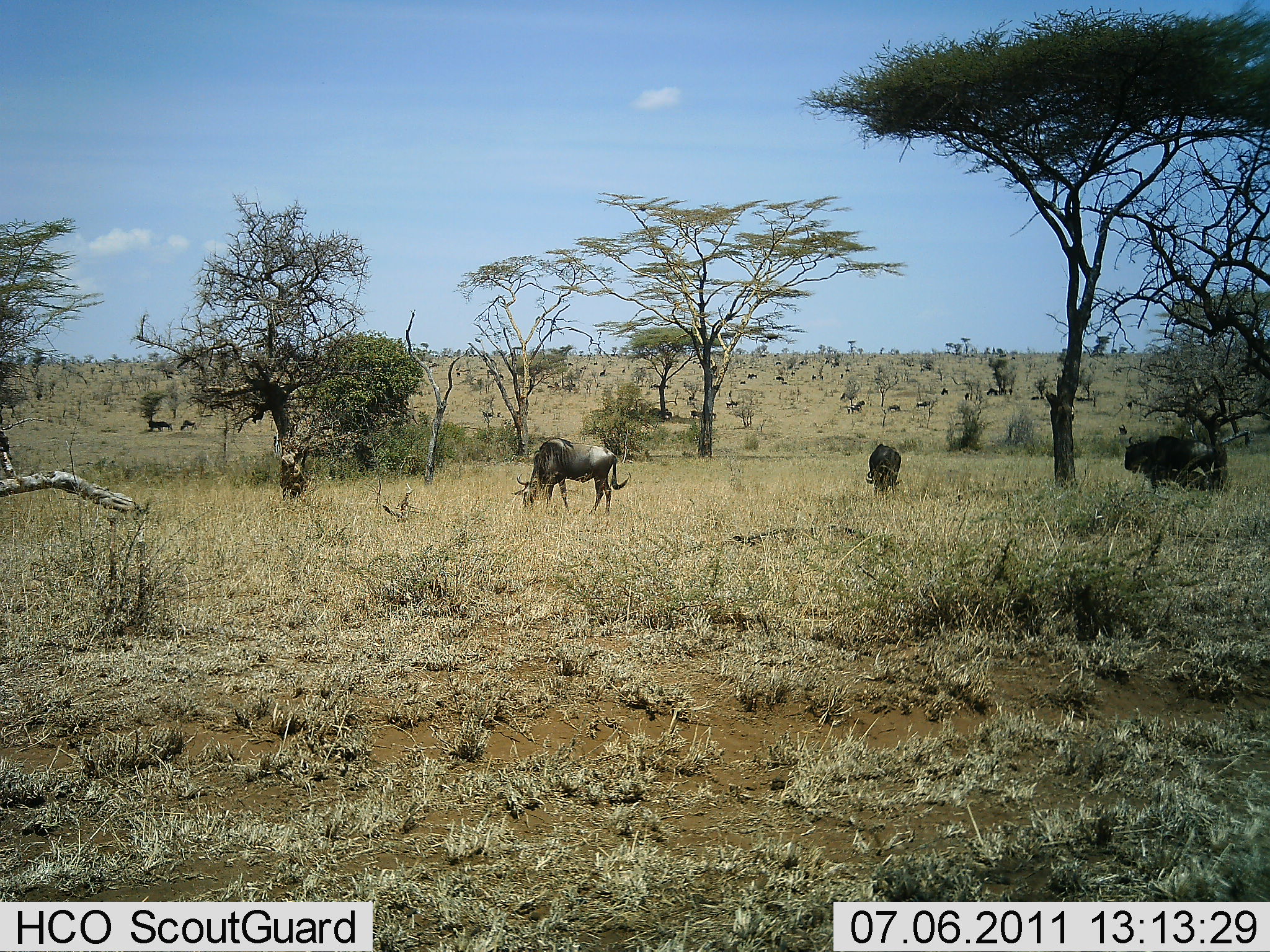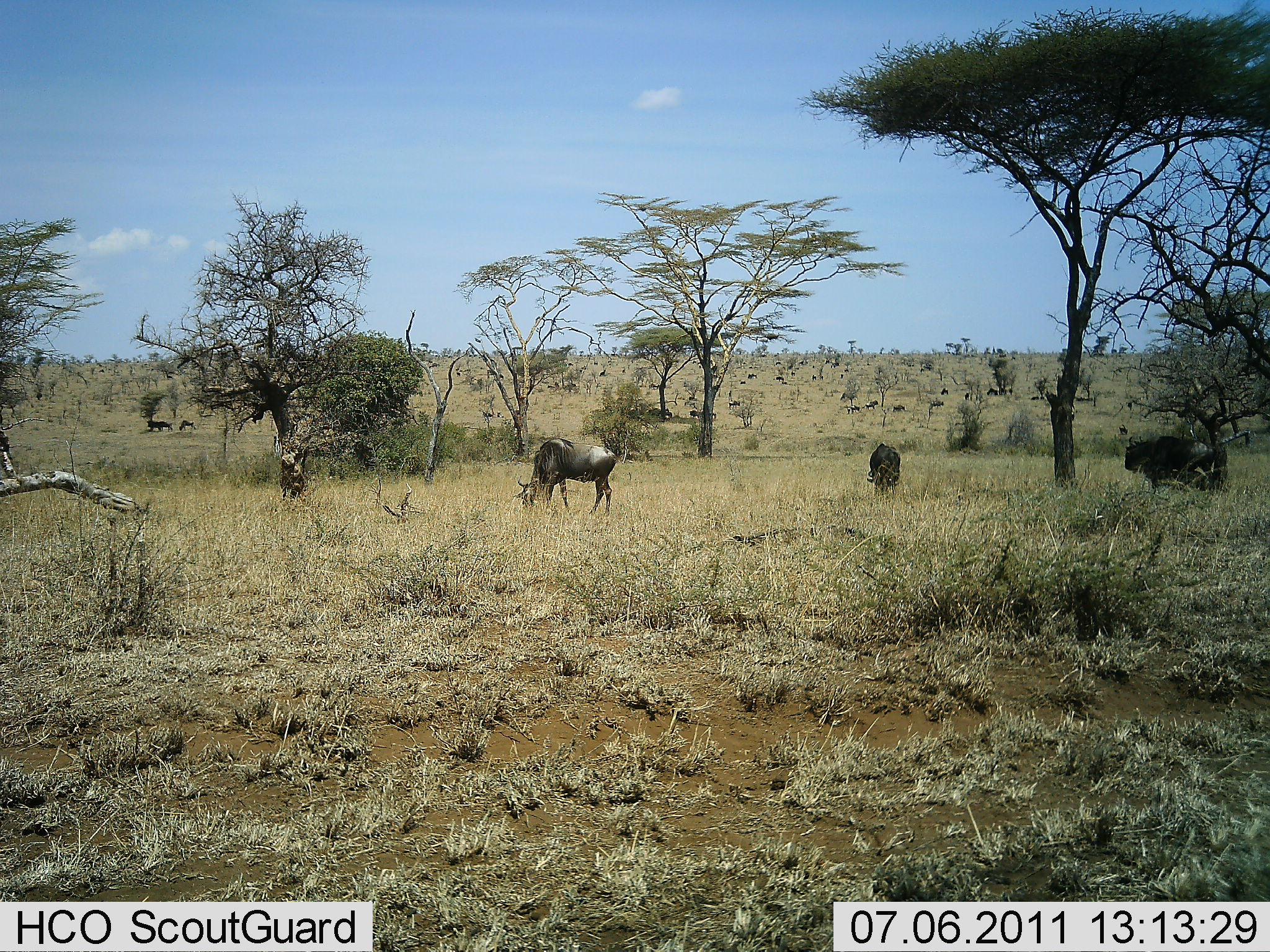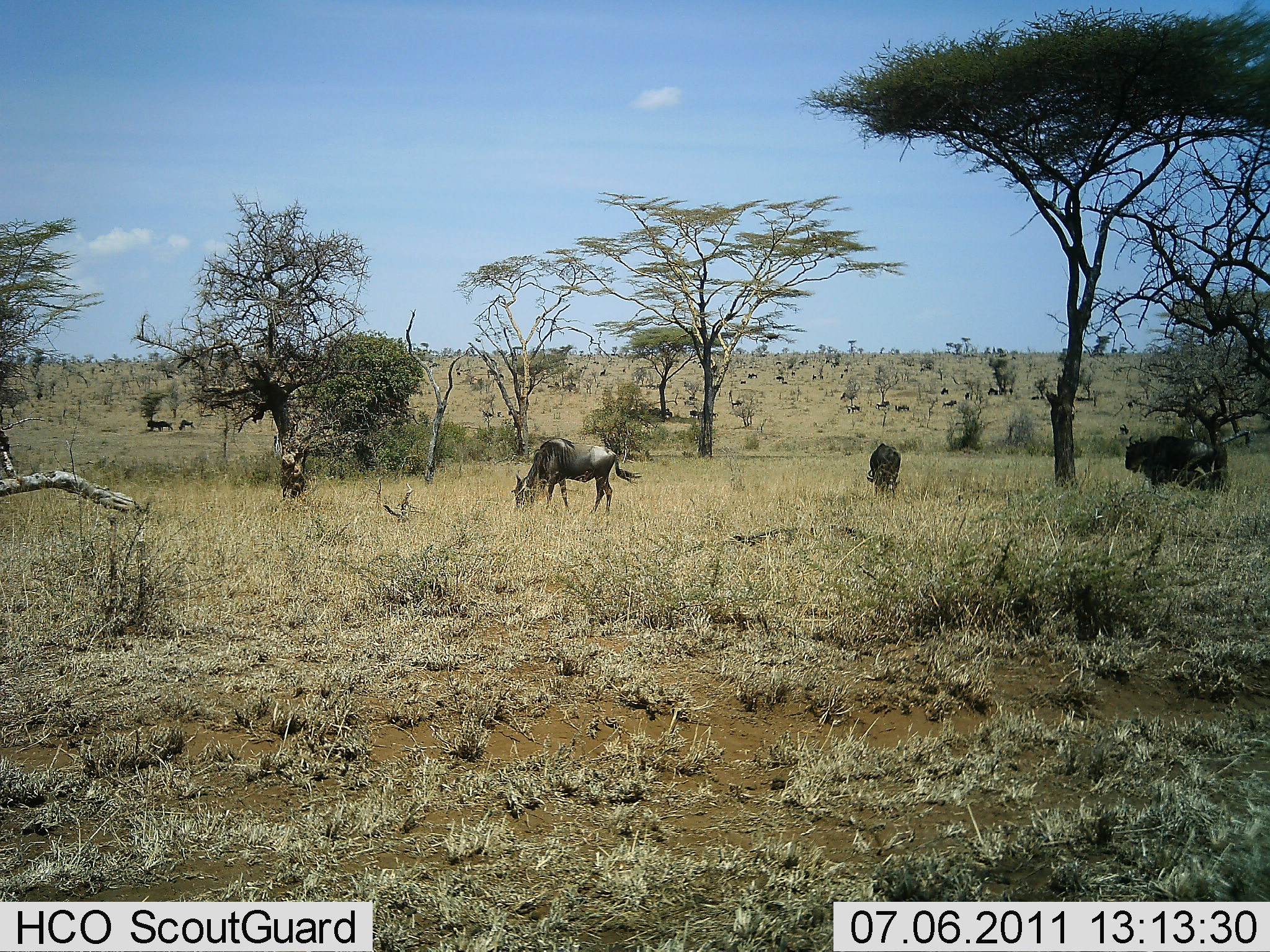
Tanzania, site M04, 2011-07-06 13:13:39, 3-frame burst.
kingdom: Animalia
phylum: Chordata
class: Mammalia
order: Artiodactyla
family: Bovidae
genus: Connochaetes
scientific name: Connochaetes taurinus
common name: blue wildebeest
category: wildebeest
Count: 11-50.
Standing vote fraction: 25%.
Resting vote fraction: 0%.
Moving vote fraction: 42%.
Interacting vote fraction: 0%.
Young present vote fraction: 0%.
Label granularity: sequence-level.